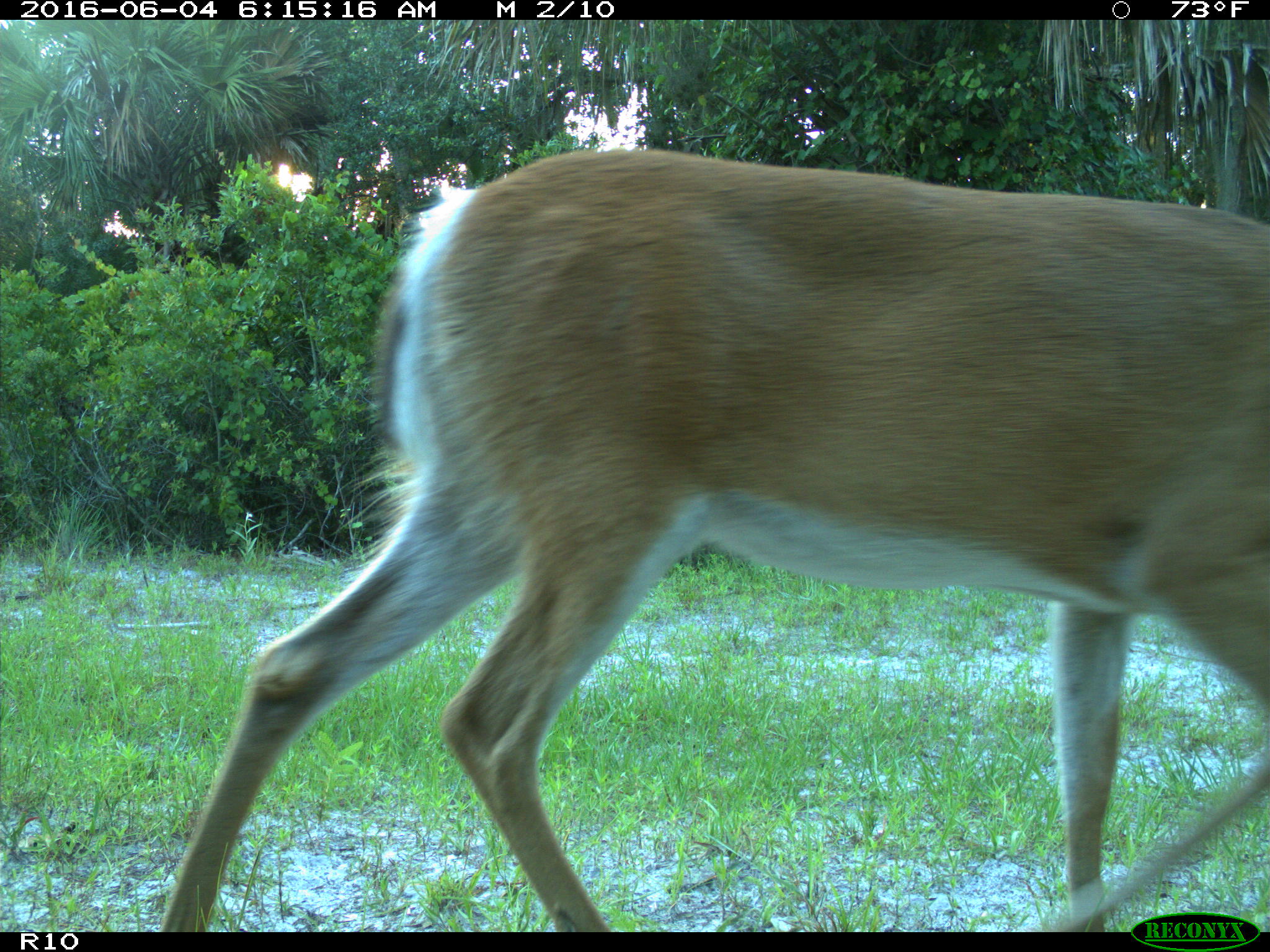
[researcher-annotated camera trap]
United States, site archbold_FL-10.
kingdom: Animalia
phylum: Chordata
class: Mammalia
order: Artiodactyla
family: Cervidae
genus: Odocoileus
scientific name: Odocoileus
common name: deer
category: unidentified deer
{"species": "unidentified deer (deer) (Odocoileus)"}